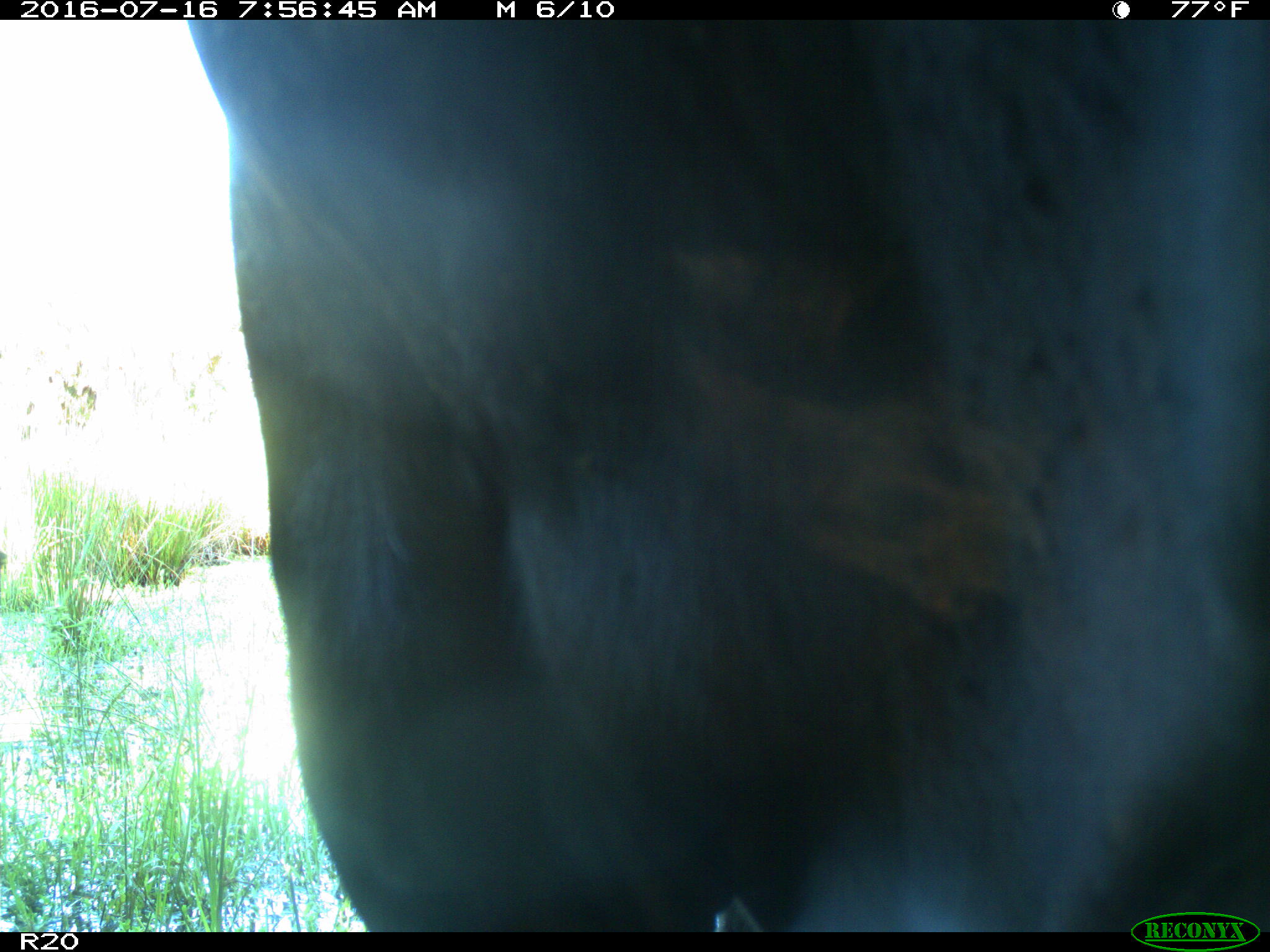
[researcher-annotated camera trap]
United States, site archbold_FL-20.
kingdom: Animalia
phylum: Chordata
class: Mammalia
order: Artiodactyla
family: Bovidae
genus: Bos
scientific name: Bos taurus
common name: domestic cow